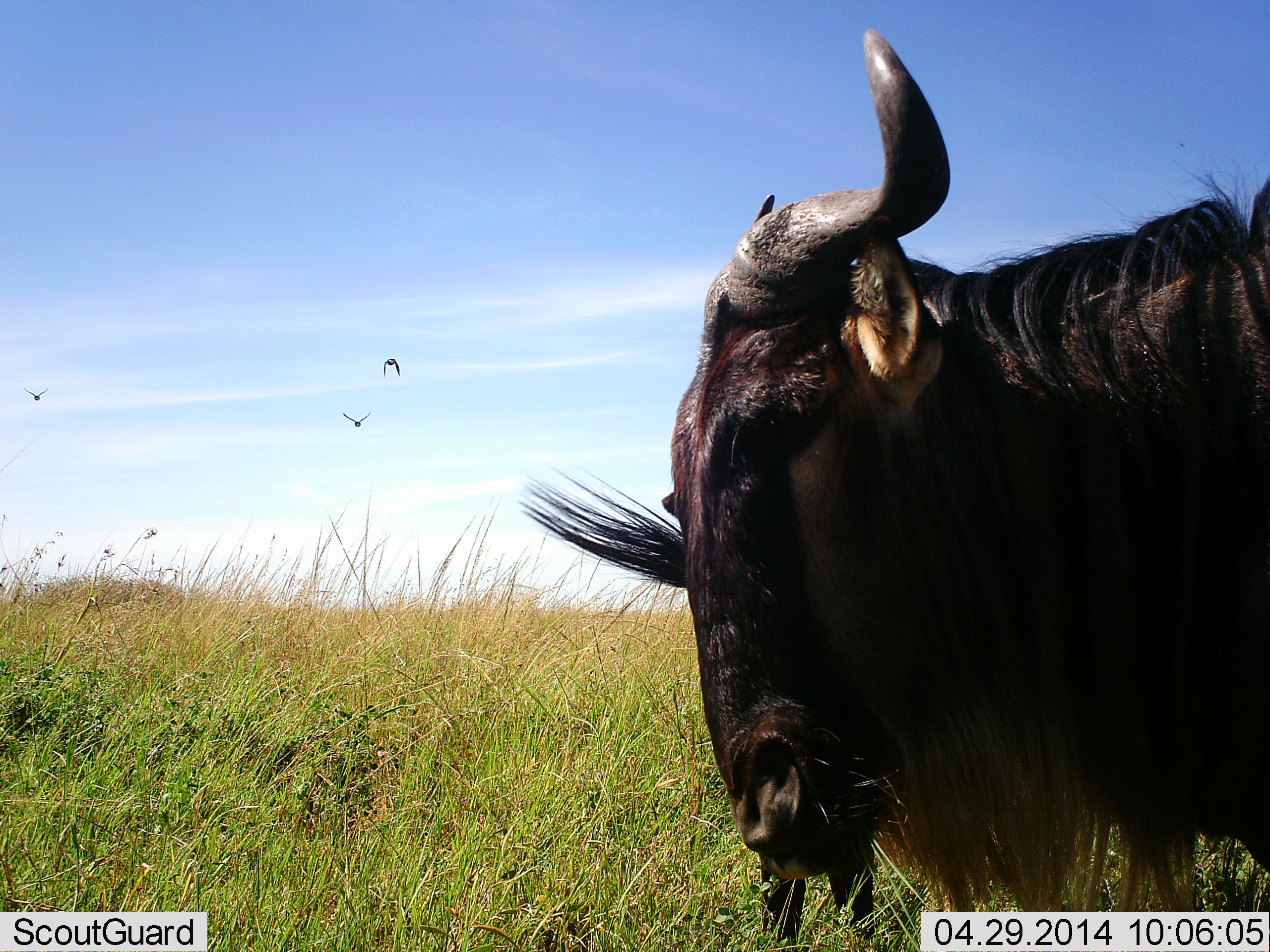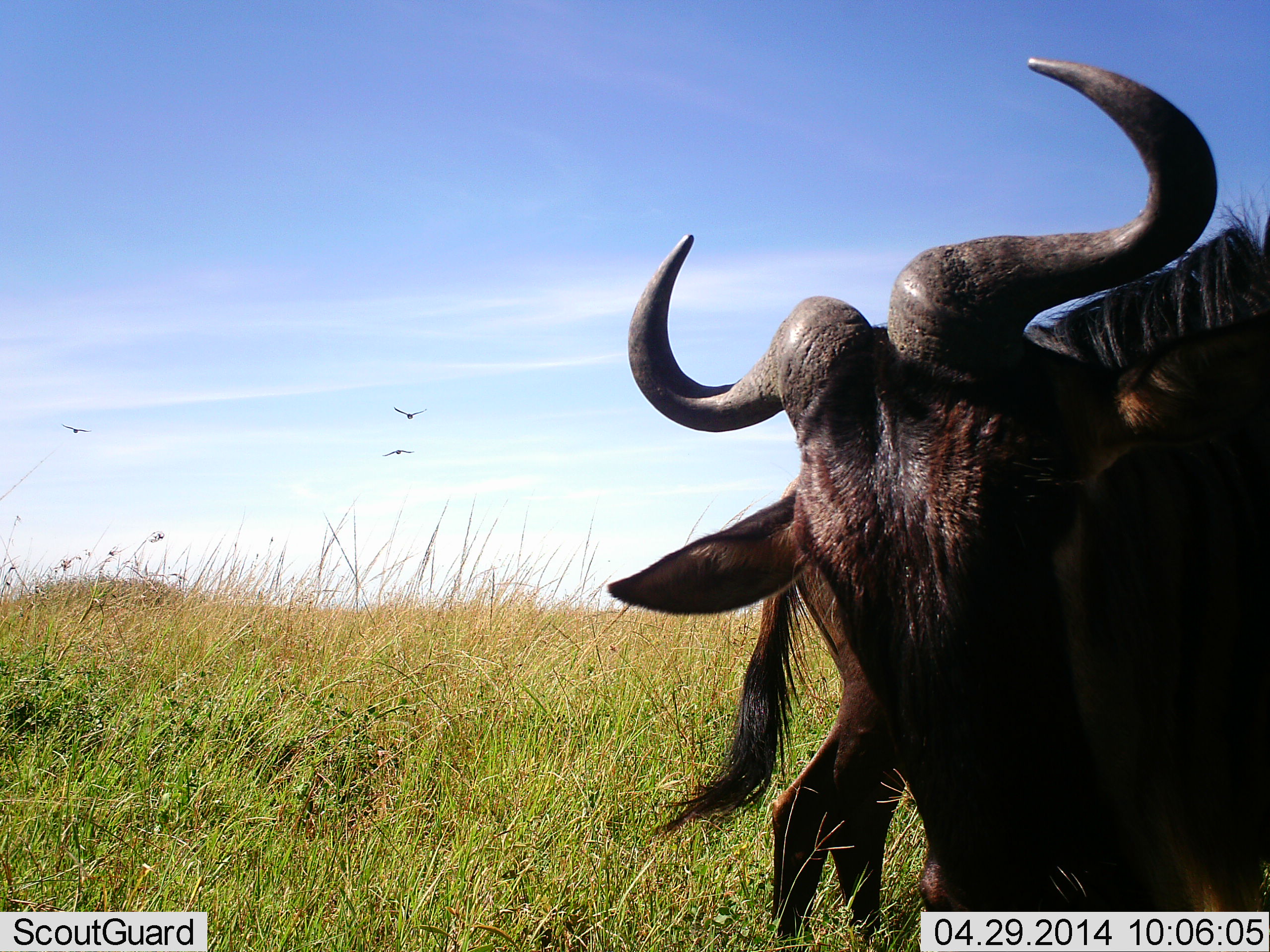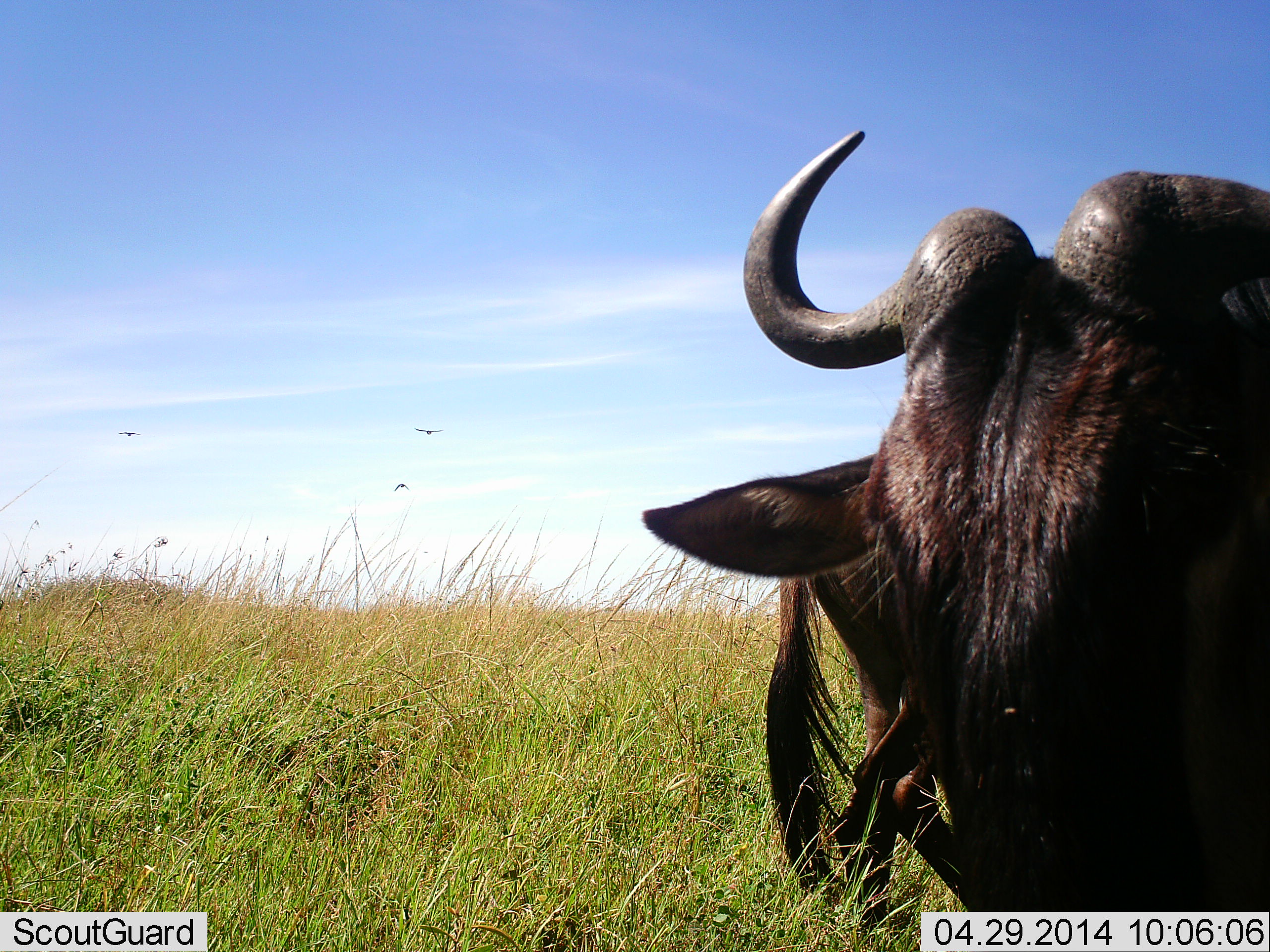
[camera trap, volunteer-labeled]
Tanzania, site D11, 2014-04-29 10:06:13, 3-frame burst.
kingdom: Animalia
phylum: Chordata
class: Aves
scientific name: Aves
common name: bird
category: otherbird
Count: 3.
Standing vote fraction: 0%.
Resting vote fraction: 0%.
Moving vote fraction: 100%.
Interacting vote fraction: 0%.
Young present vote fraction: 0%.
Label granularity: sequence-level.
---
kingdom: Animalia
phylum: Chordata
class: Mammalia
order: Artiodactyla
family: Bovidae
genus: Connochaetes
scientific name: Connochaetes taurinus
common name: blue wildebeest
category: wildebeest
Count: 1.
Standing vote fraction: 80%.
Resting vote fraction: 5%.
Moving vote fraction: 10%.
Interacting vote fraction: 0%.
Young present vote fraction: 0%.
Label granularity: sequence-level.